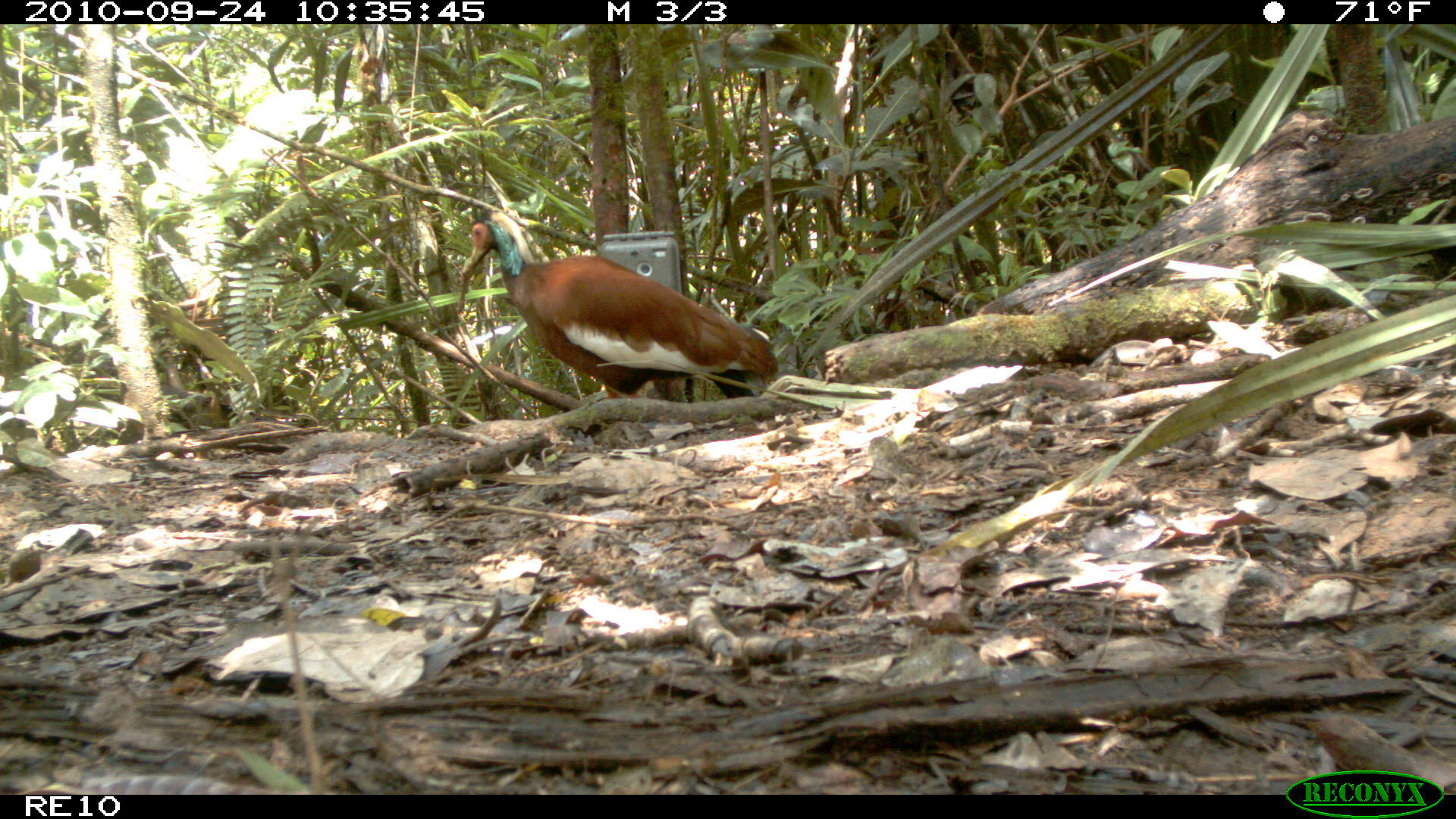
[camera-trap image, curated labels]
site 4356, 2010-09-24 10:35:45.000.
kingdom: Animalia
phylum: Chordata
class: Aves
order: Pelecaniformes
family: Threskiornithidae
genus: Lophotibis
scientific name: Lophotibis cristata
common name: madagascar ibis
Lophotibis cristata (madagascar ibis), count 1.